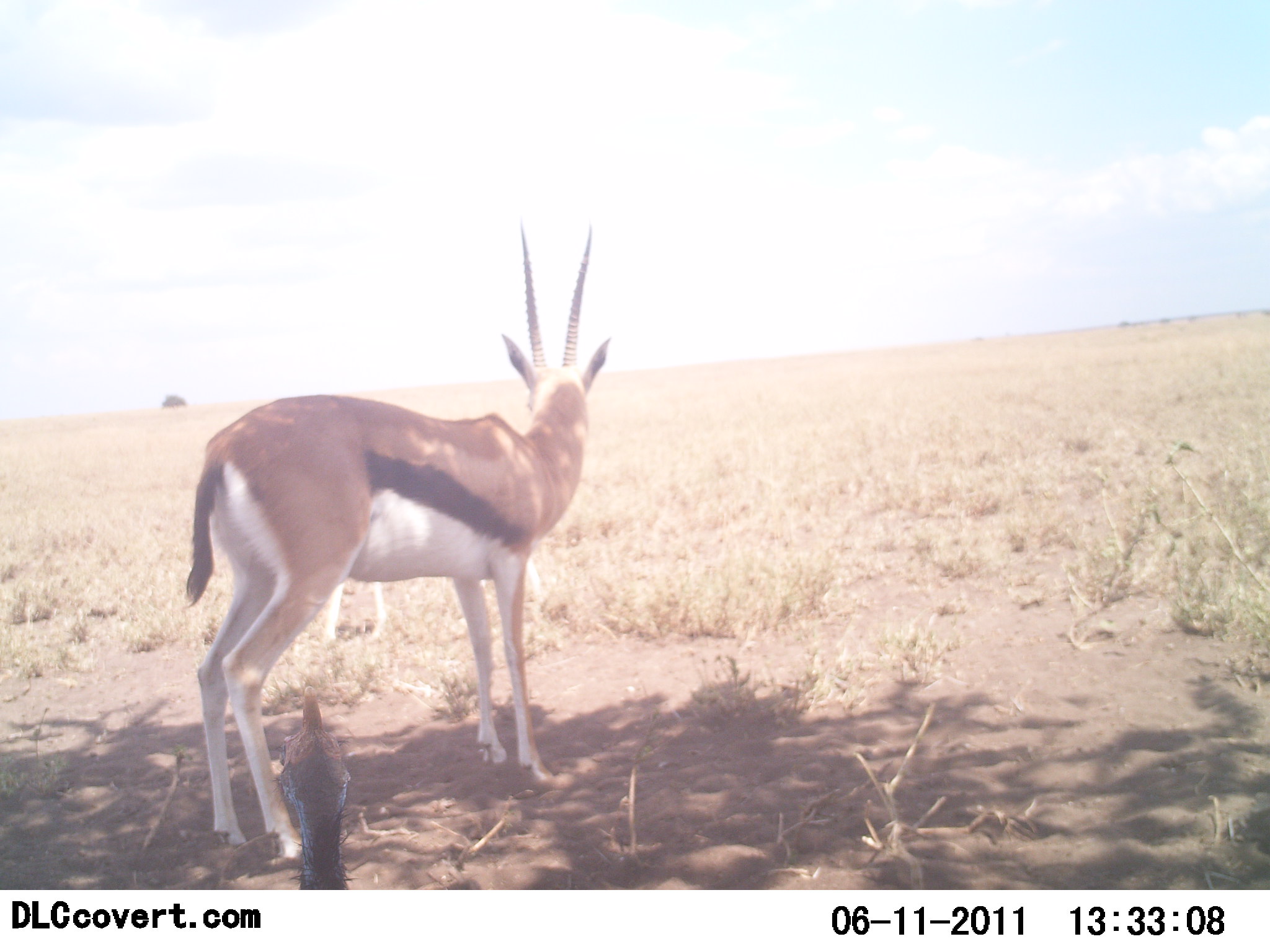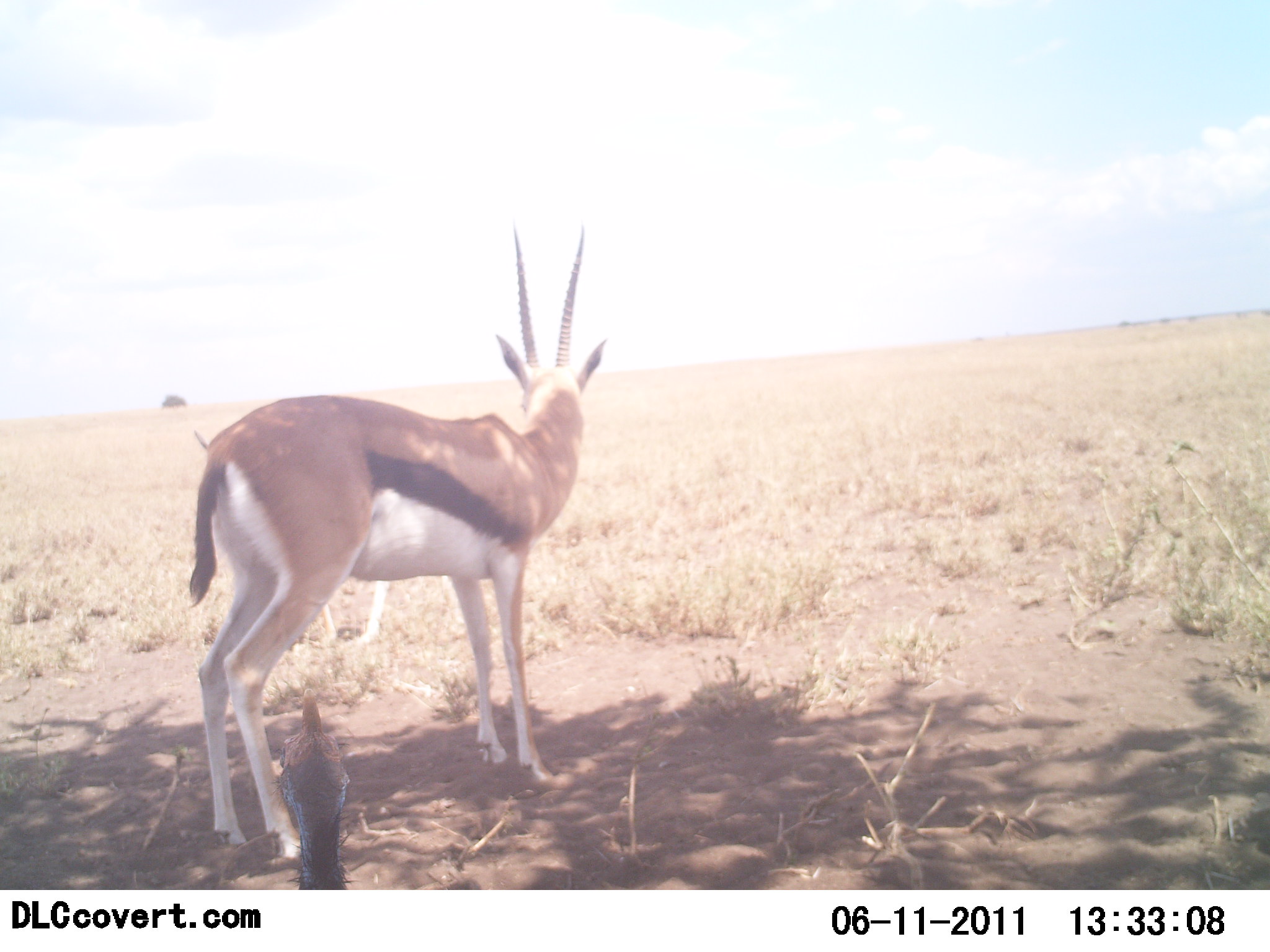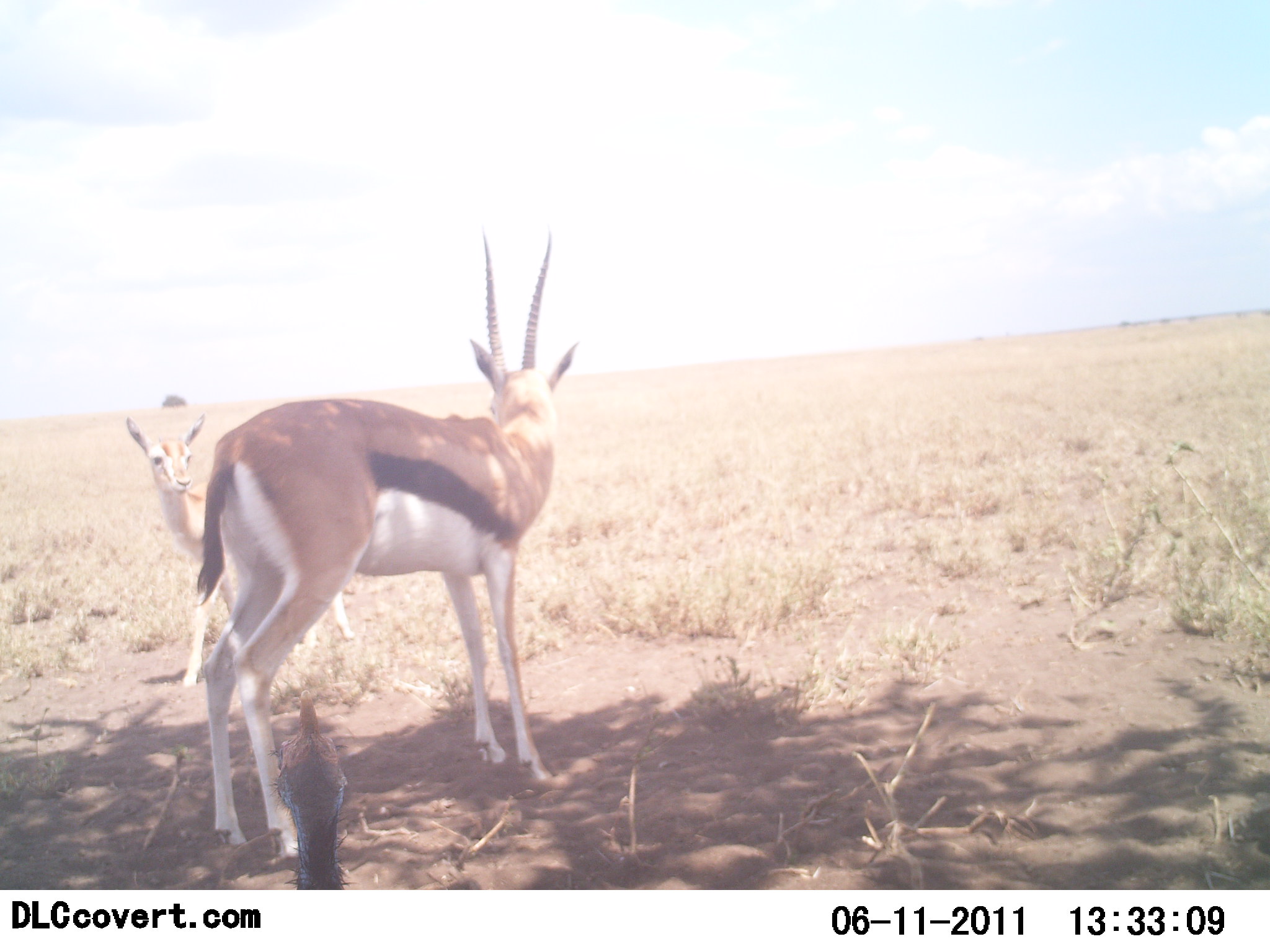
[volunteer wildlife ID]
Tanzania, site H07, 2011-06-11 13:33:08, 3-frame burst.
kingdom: Animalia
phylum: Chordata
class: Mammalia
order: Artiodactyla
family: Bovidae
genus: Eudorcas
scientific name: Eudorcas thomsonii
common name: thomson's gazelle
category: gazellethomsons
Gazellethomsons (thomson's gazelle) (Eudorcas thomsonii), count 2. Behavior (volunteer vote fractions): standing 91%, resting 0%, moving 18%, interacting 9%. Young present (vote fraction): 64%. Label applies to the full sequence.